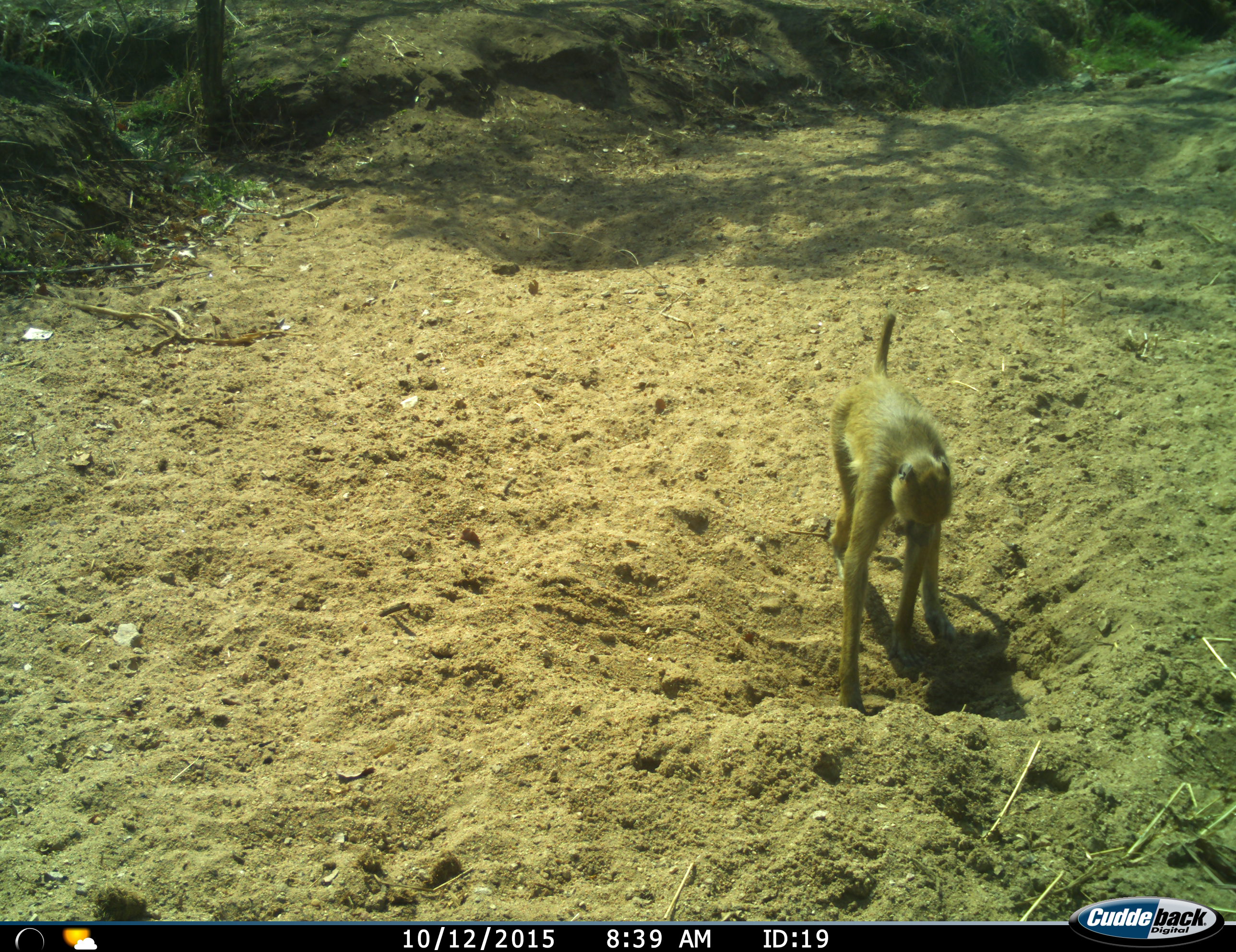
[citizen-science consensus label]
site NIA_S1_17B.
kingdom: Animalia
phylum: Chordata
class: Mammalia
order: Primates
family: Cercopithecidae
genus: Papio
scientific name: Papio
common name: baboon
Baboon (Papio), count 1. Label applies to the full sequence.